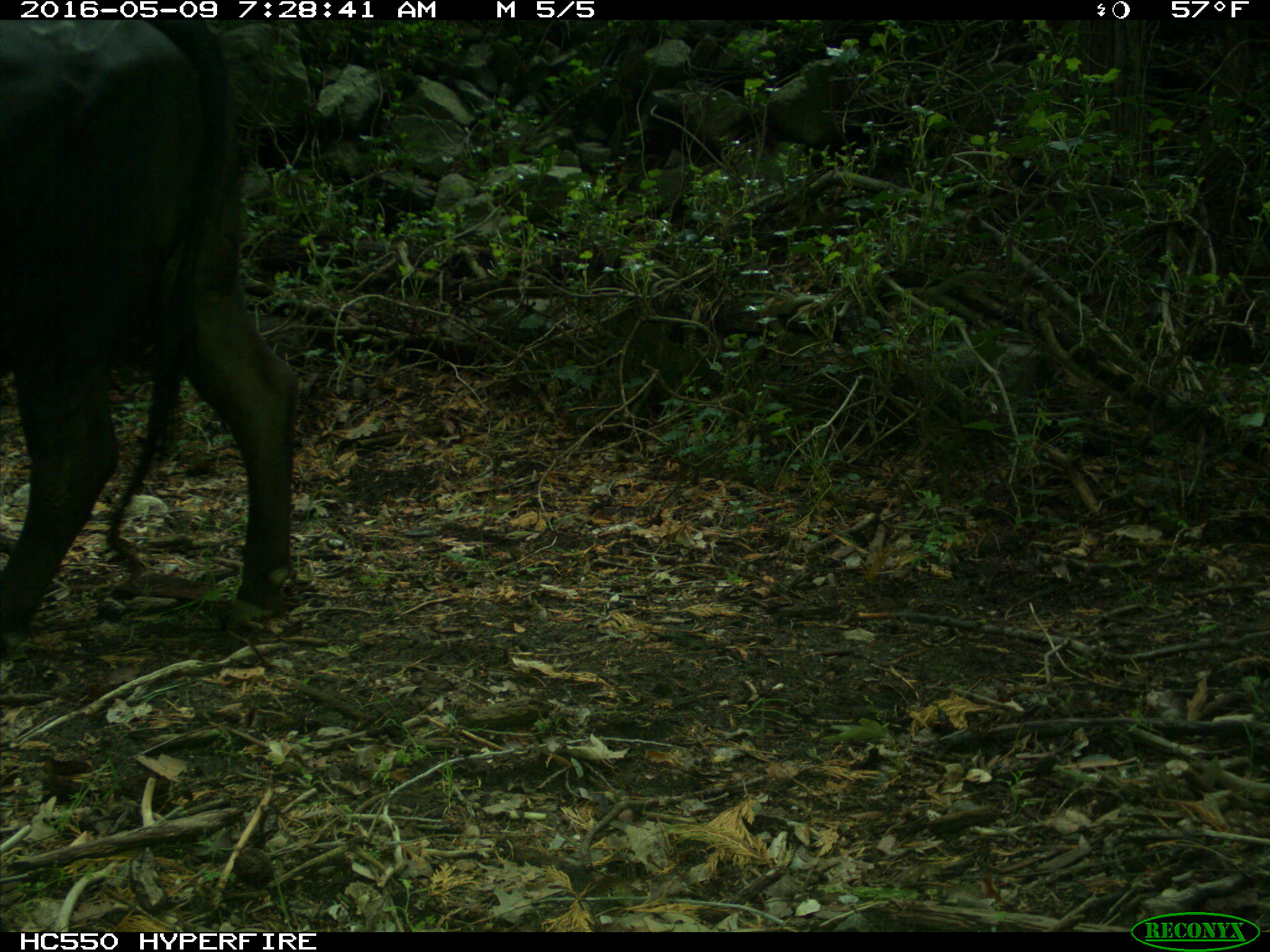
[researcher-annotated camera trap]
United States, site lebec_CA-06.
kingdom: Animalia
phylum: Chordata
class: Mammalia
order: Artiodactyla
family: Bovidae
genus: Bos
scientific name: Bos taurus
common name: domestic cow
Bos taurus (domestic cow).